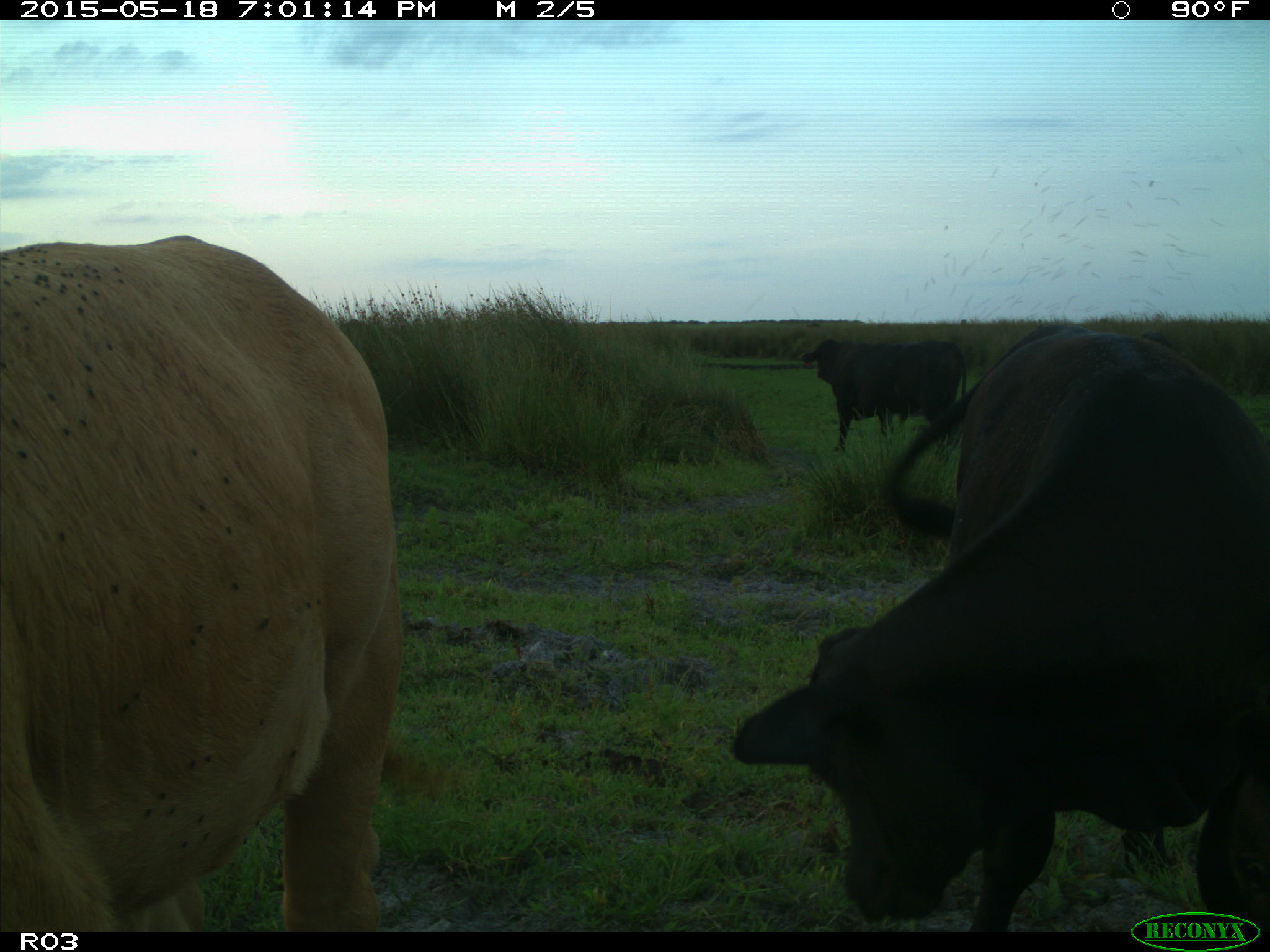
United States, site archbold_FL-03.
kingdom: Animalia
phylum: Chordata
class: Mammalia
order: Artiodactyla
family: Bovidae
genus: Bos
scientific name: Bos taurus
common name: domestic cow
Bos taurus (domestic cow).